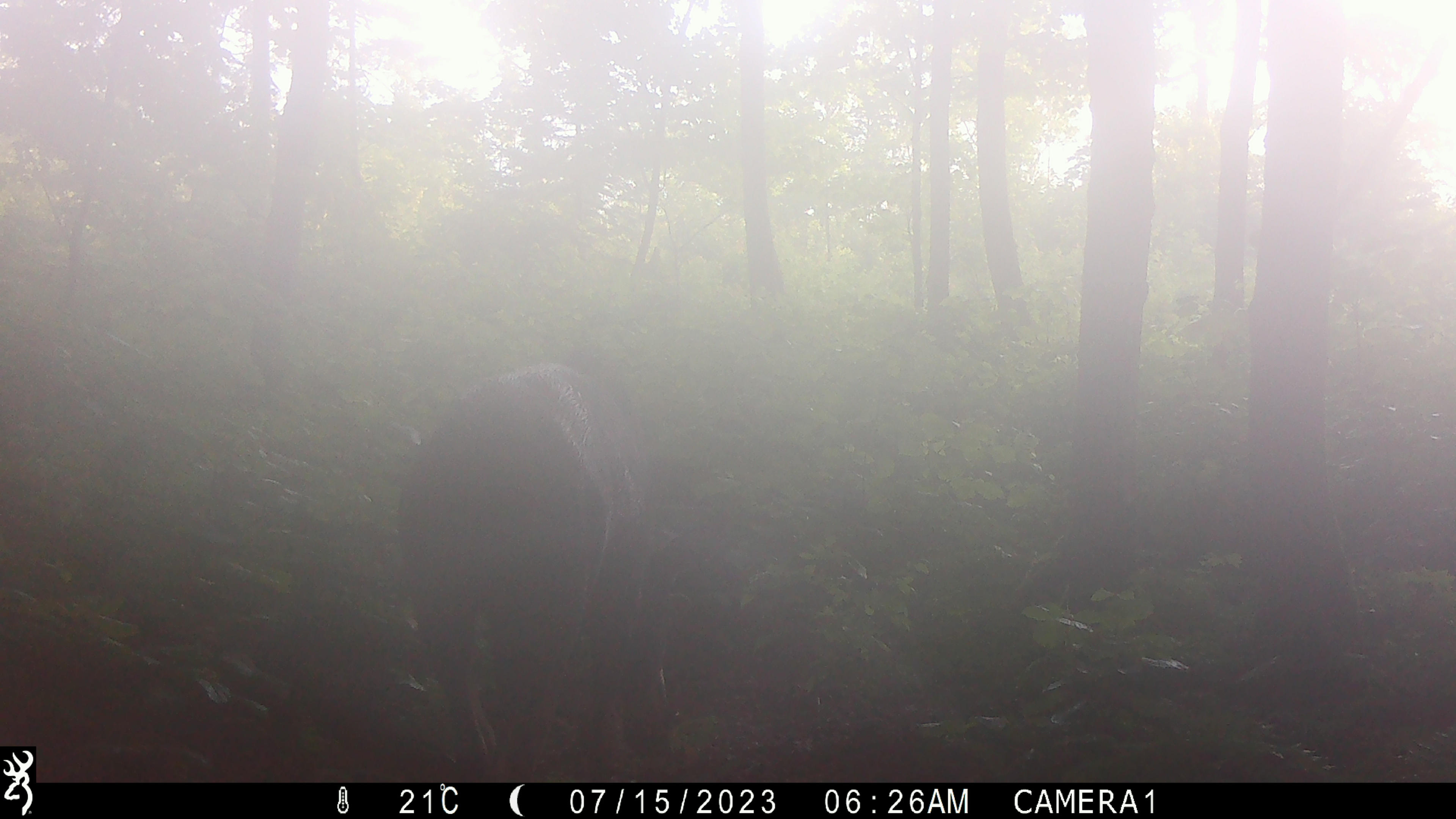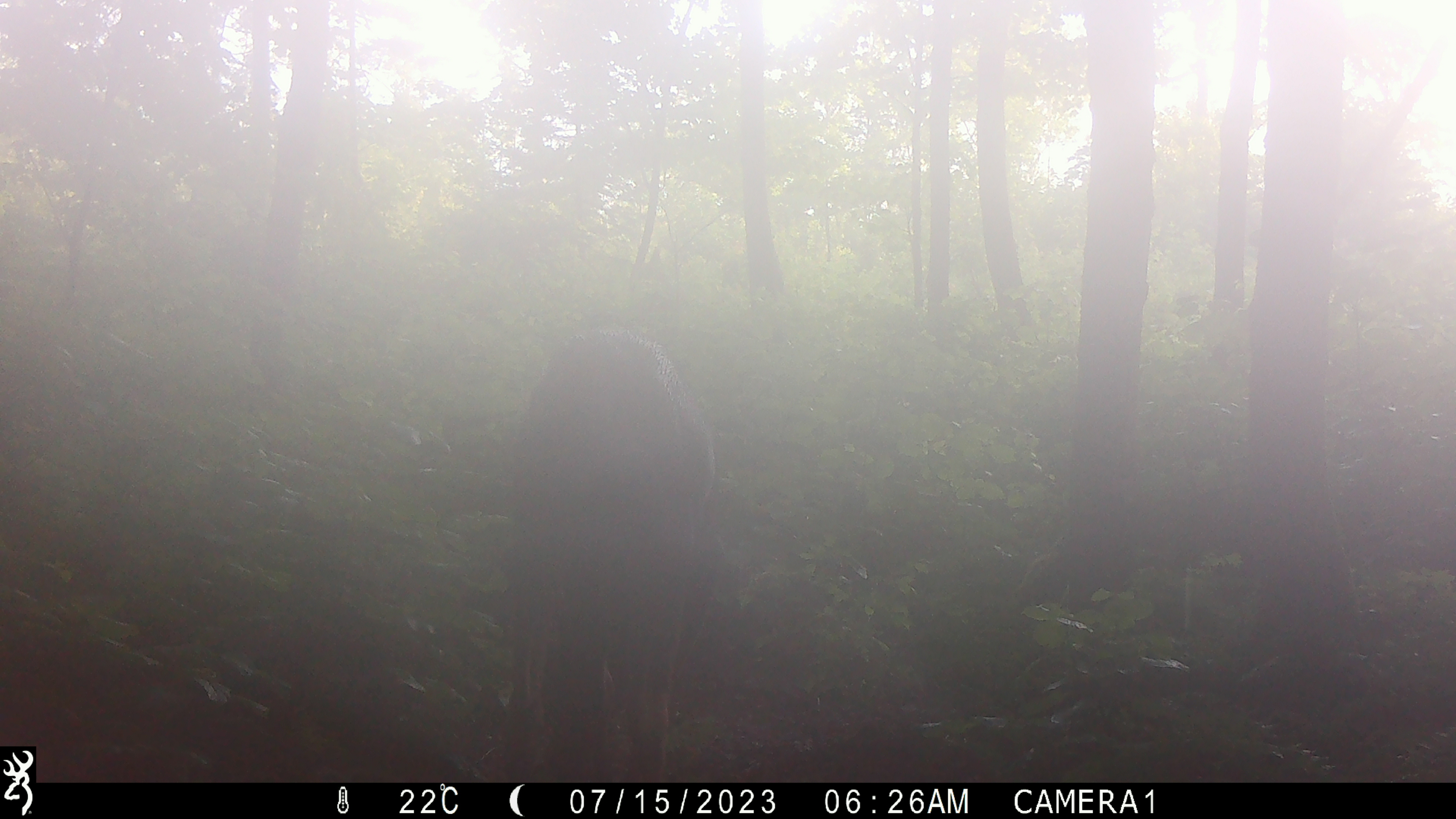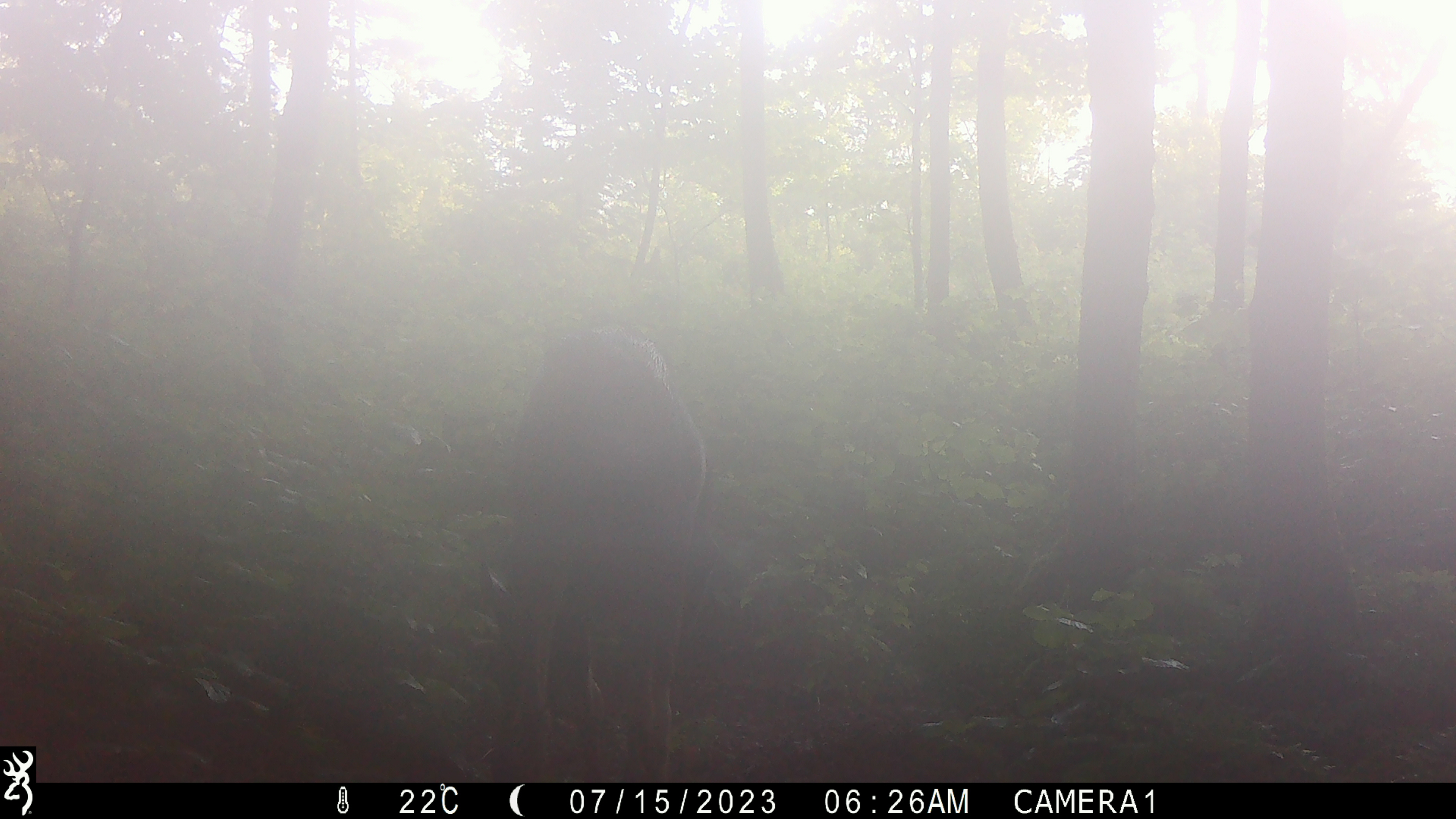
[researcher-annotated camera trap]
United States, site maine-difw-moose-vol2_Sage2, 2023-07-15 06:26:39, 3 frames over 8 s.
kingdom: Animalia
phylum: Chordata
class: Mammalia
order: Artiodactyla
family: Cervidae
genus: Alces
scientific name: Alces alces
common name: moose